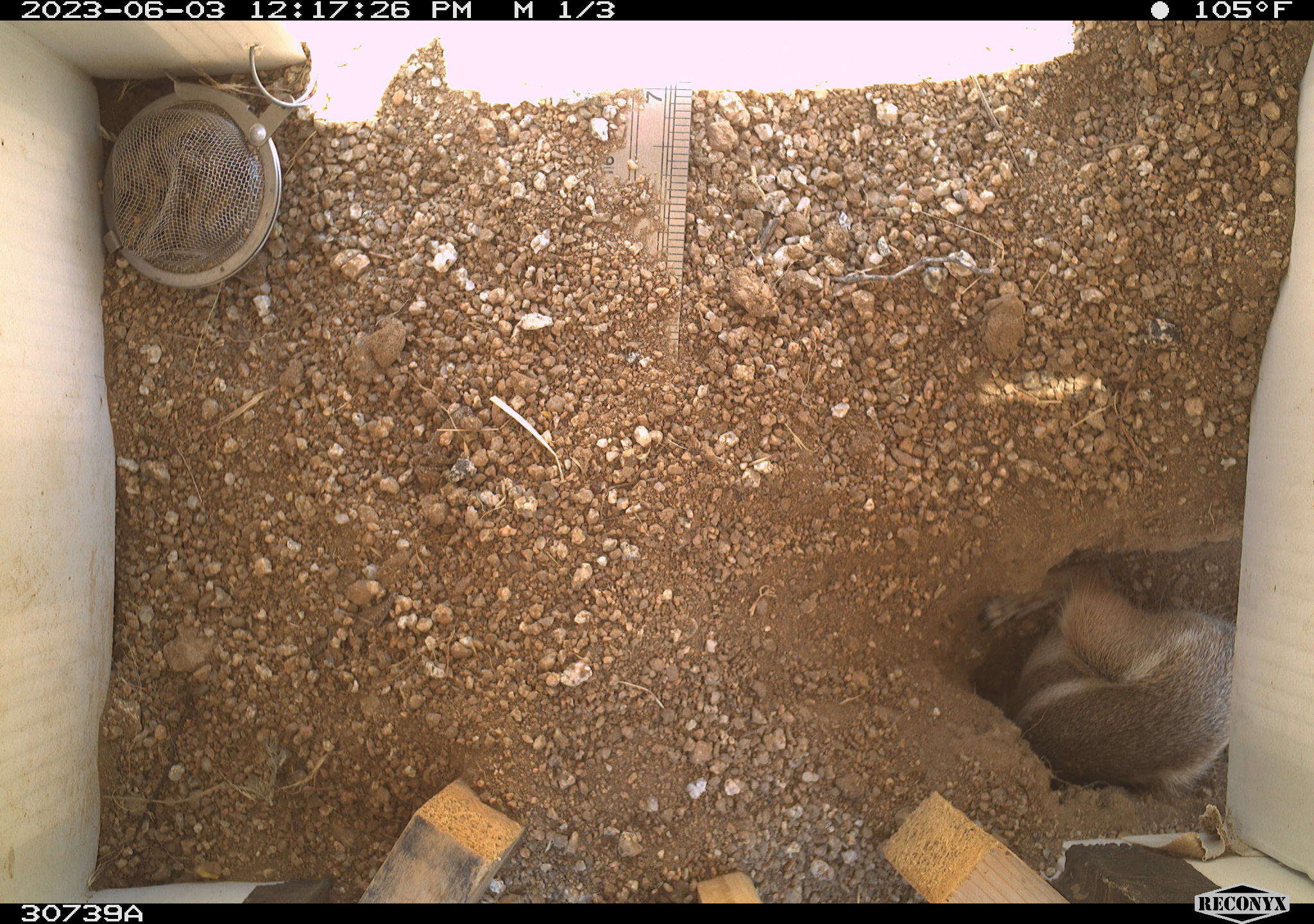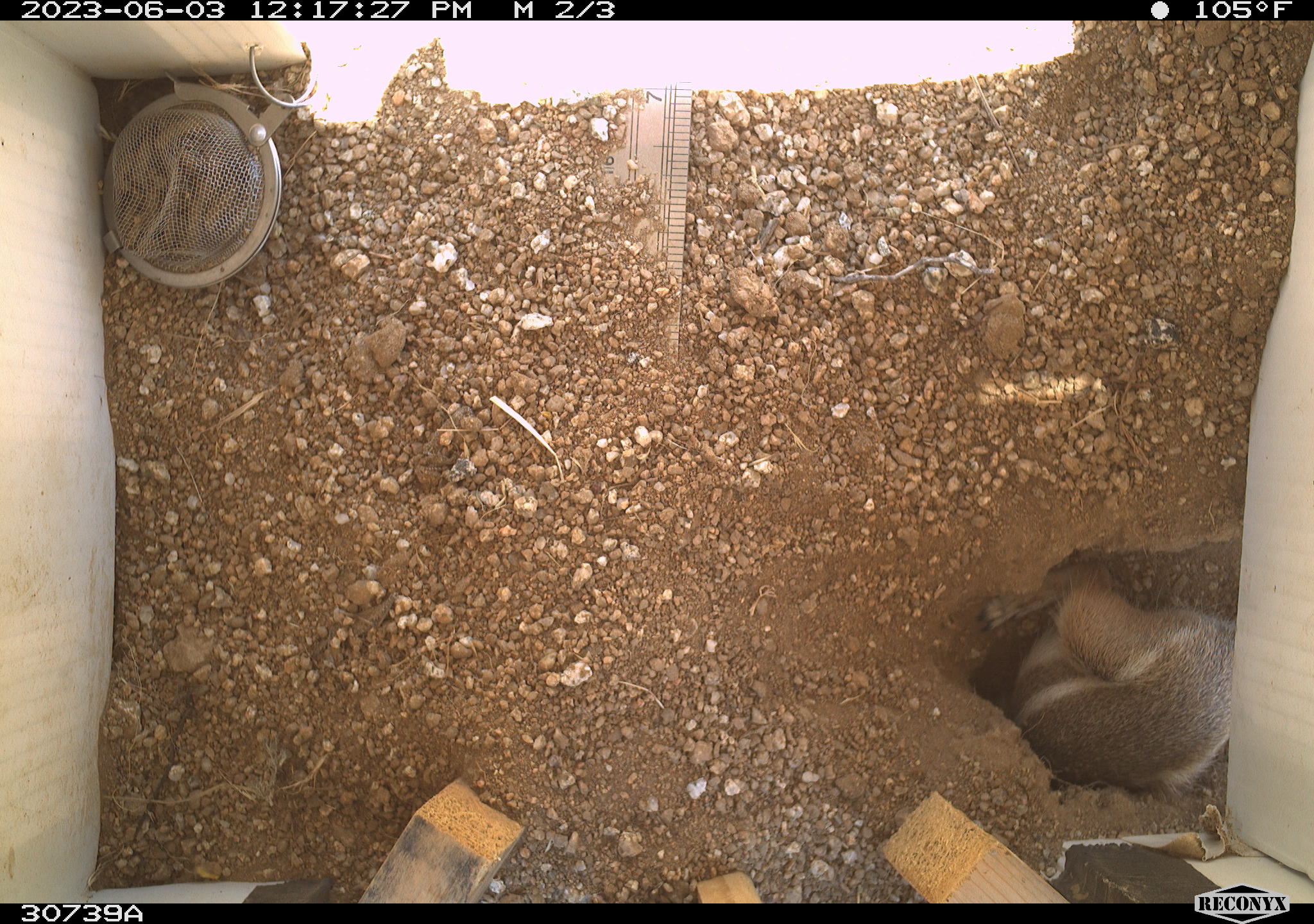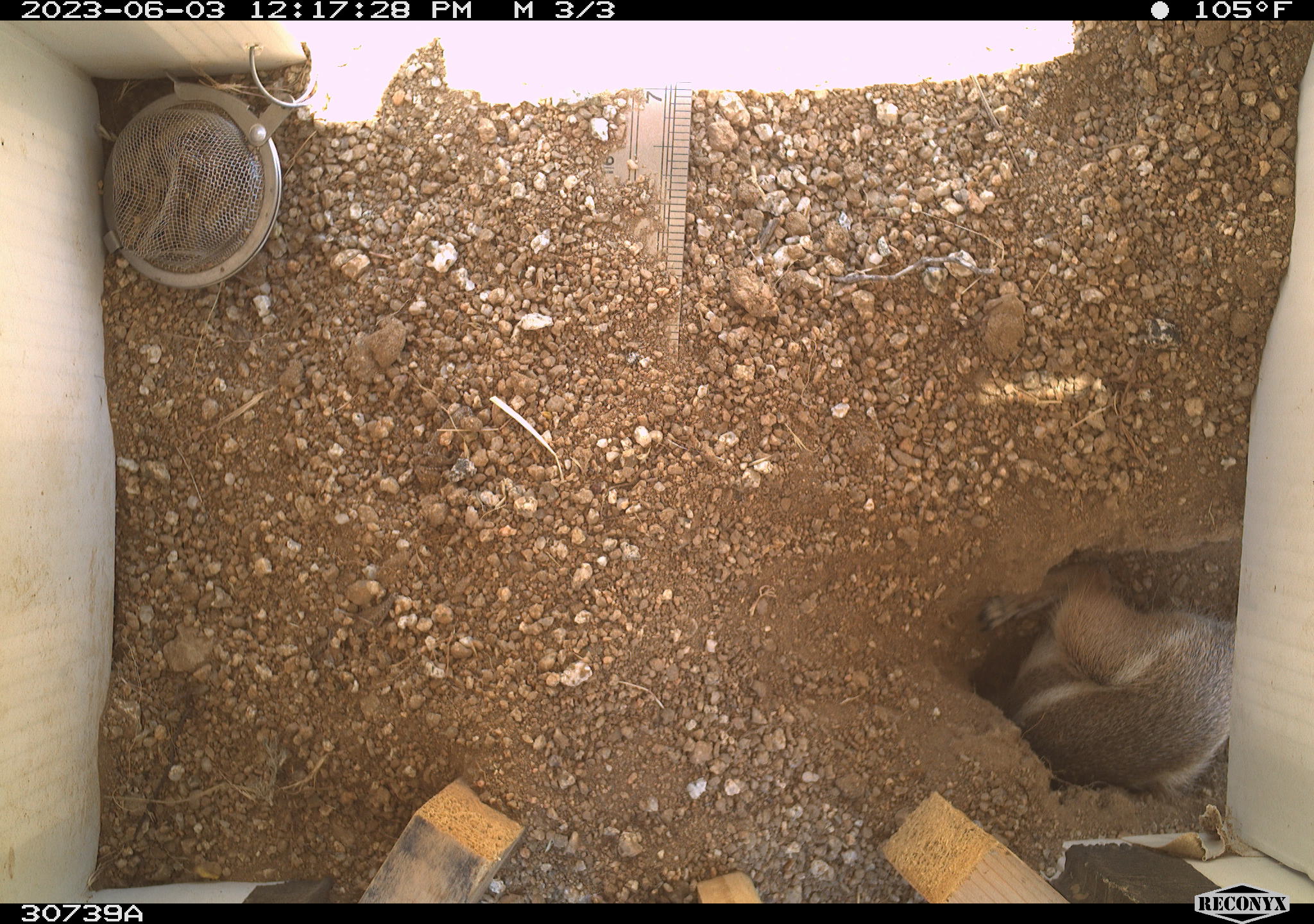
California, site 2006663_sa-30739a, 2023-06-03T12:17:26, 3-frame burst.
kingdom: Animalia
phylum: Chordata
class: Mammalia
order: Rodentia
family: Sciuridae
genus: Ammospermophilus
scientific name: Ammospermophilus leucurus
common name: white-tailed antelope squirrel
White-tailed antelope squirrel (Ammospermophilus leucurus).